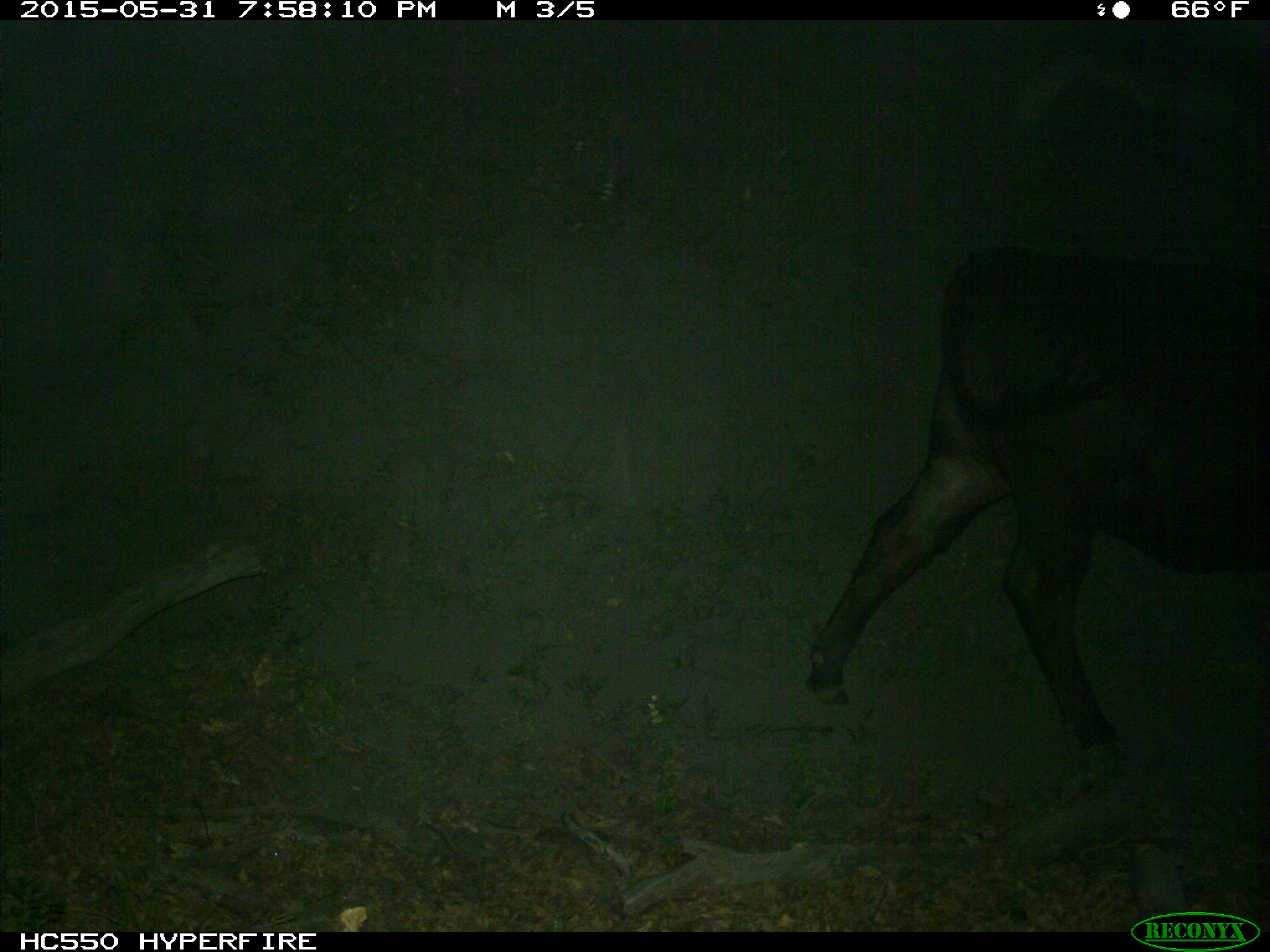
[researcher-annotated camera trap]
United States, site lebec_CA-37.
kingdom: Animalia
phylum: Chordata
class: Mammalia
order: Artiodactyla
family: Bovidae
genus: Bos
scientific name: Bos taurus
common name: domestic cow